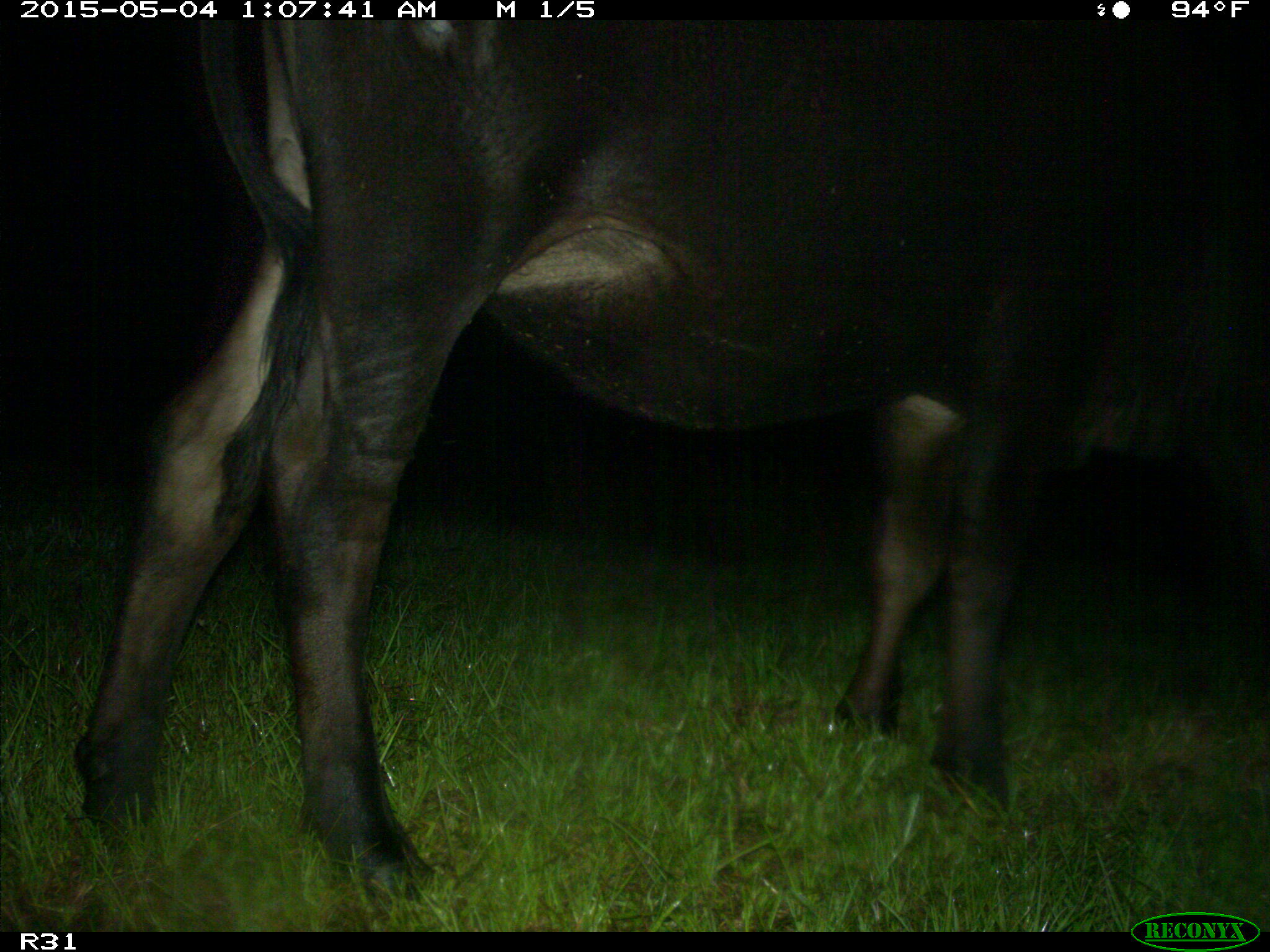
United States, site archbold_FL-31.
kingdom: Animalia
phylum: Chordata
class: Mammalia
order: Artiodactyla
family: Bovidae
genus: Bos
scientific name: Bos taurus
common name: domestic cow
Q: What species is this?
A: Bos taurus (domestic cow).